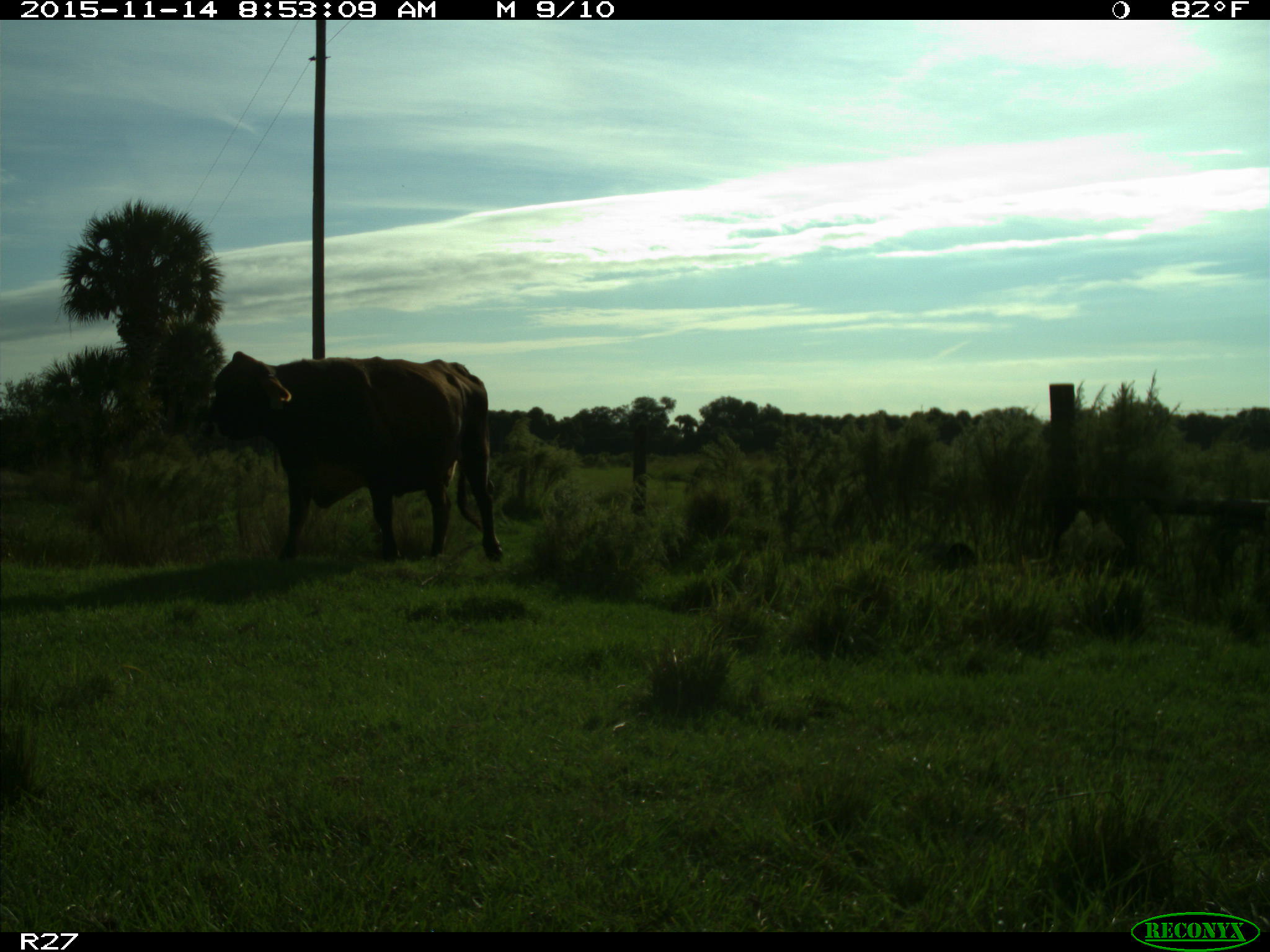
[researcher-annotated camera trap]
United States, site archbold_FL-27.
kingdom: Animalia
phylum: Chordata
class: Mammalia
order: Artiodactyla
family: Bovidae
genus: Bos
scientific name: Bos taurus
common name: domestic cow